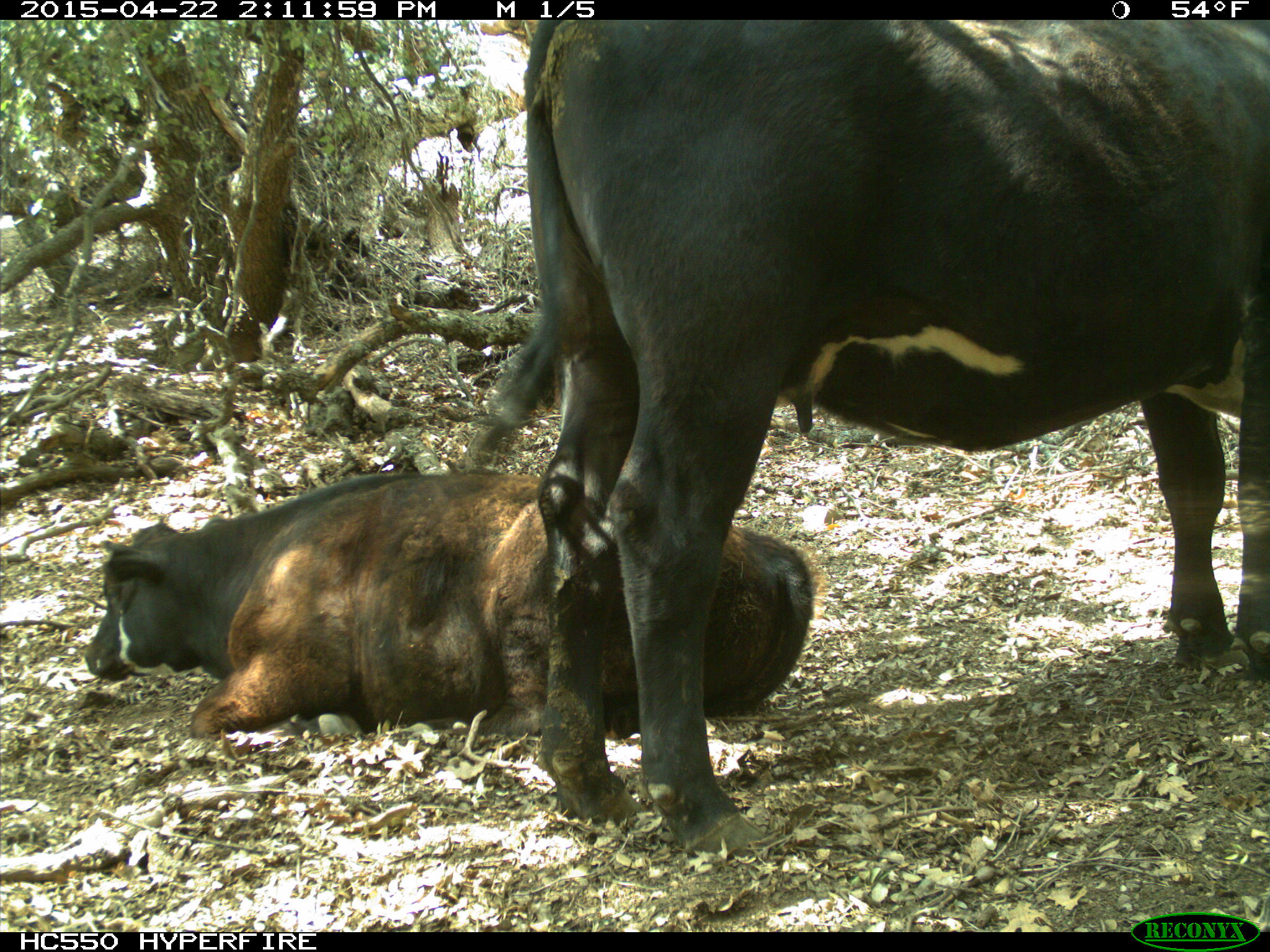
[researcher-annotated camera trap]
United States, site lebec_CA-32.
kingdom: Animalia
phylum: Chordata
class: Mammalia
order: Artiodactyla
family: Bovidae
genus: Bos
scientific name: Bos taurus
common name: domestic cow